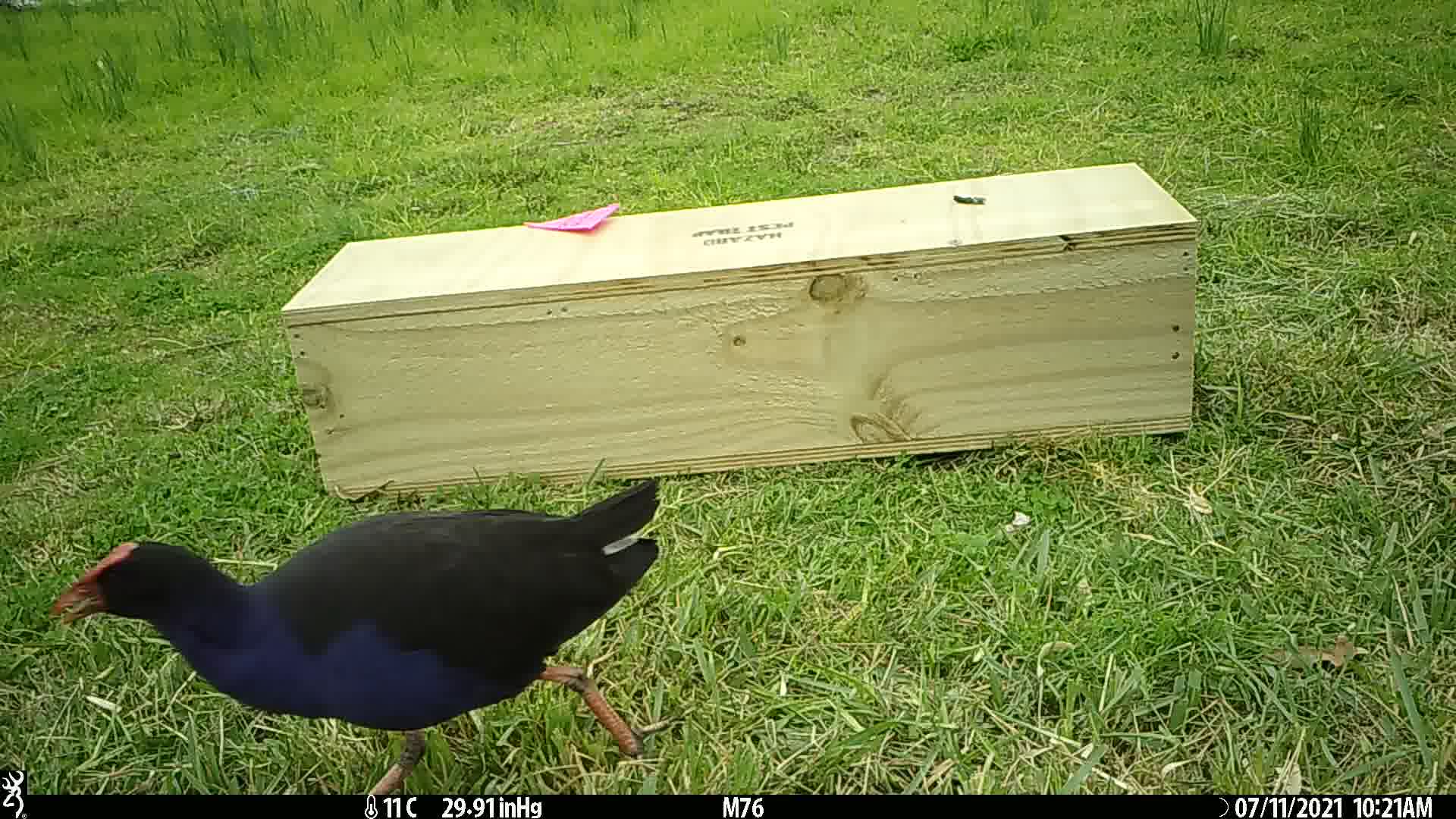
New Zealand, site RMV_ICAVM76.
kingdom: Animalia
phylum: Chordata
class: Aves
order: Gruiformes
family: Rallidae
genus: Porphyrio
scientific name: Porphyrio melanotus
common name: australasian swamphen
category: pukeko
Pukeko (australasian swamphen) (Porphyrio melanotus).